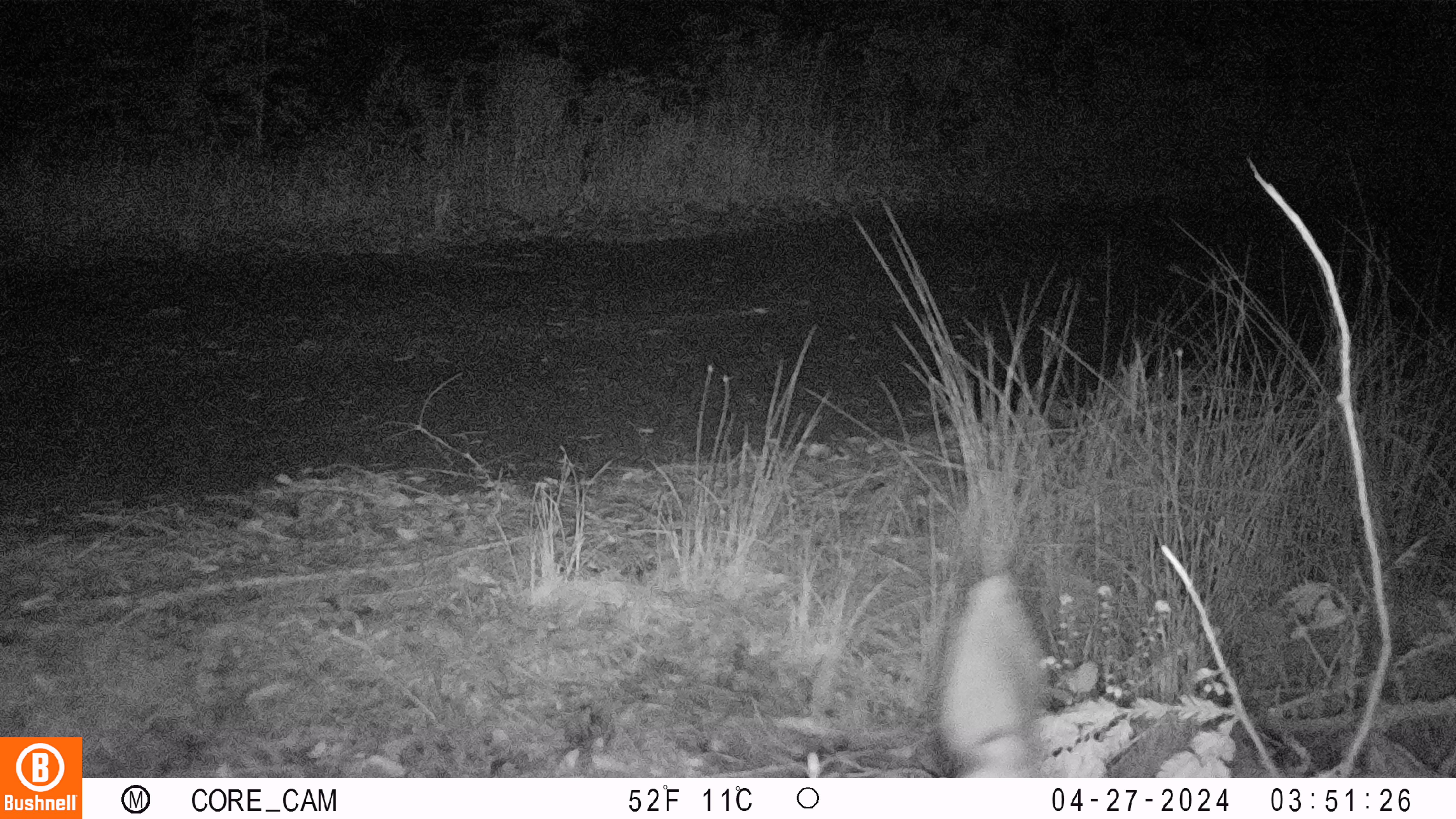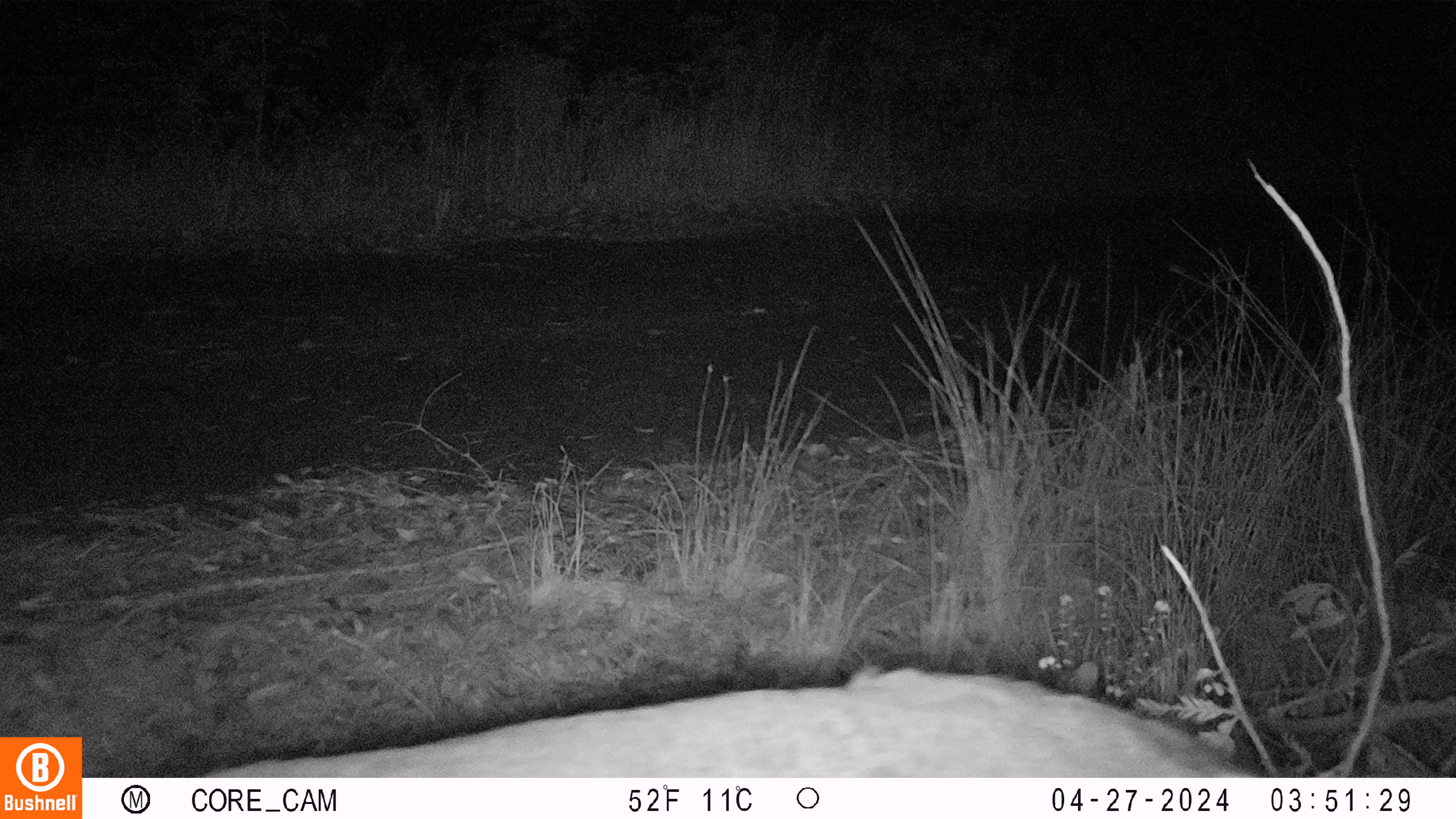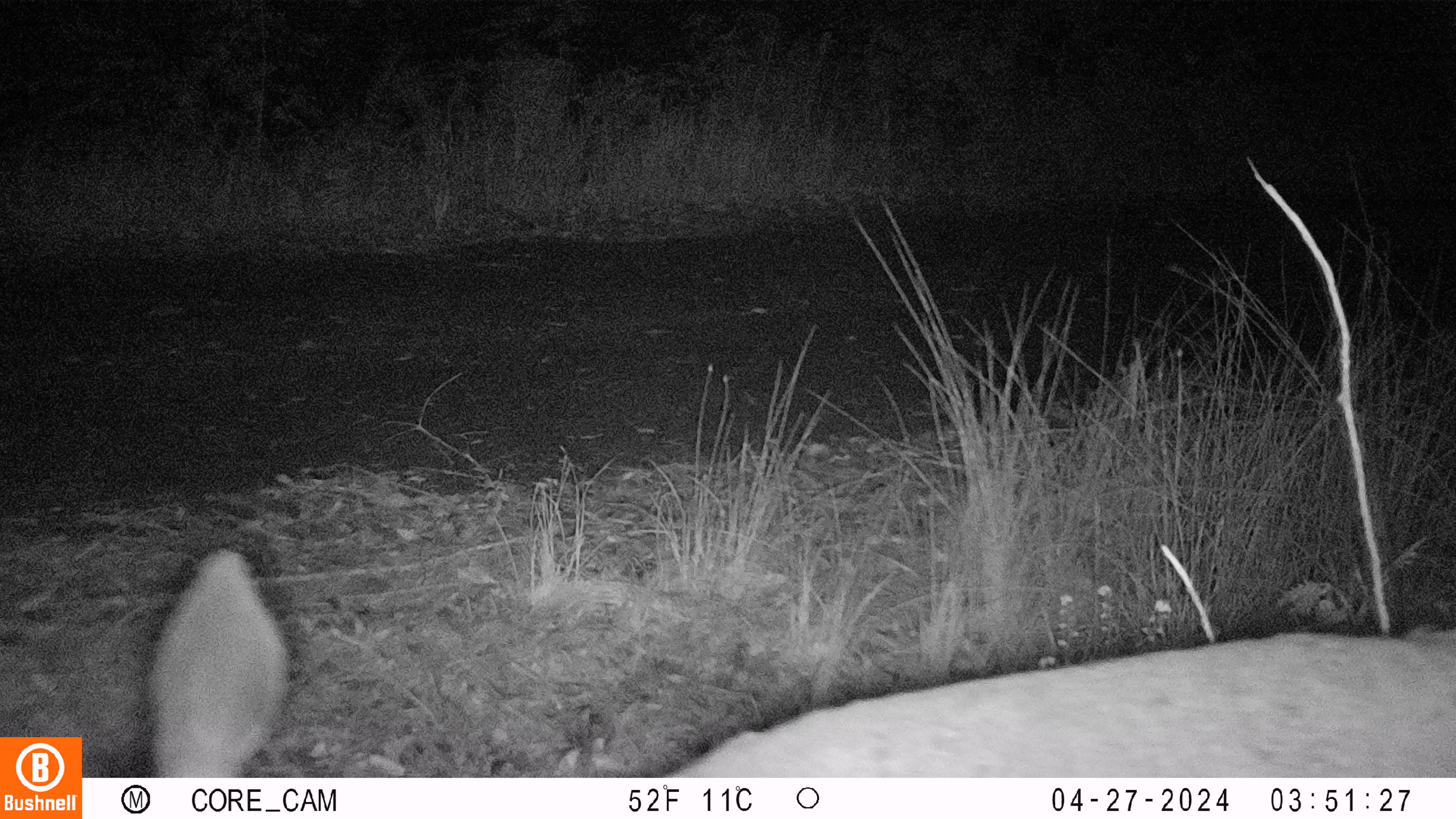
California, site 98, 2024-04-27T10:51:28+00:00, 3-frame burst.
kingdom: Animalia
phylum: Chordata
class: Mammalia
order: Artiodactyla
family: Cervidae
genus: Odocoileus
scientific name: Odocoileus hemionus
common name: mule deer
Mule deer (Odocoileus hemionus).